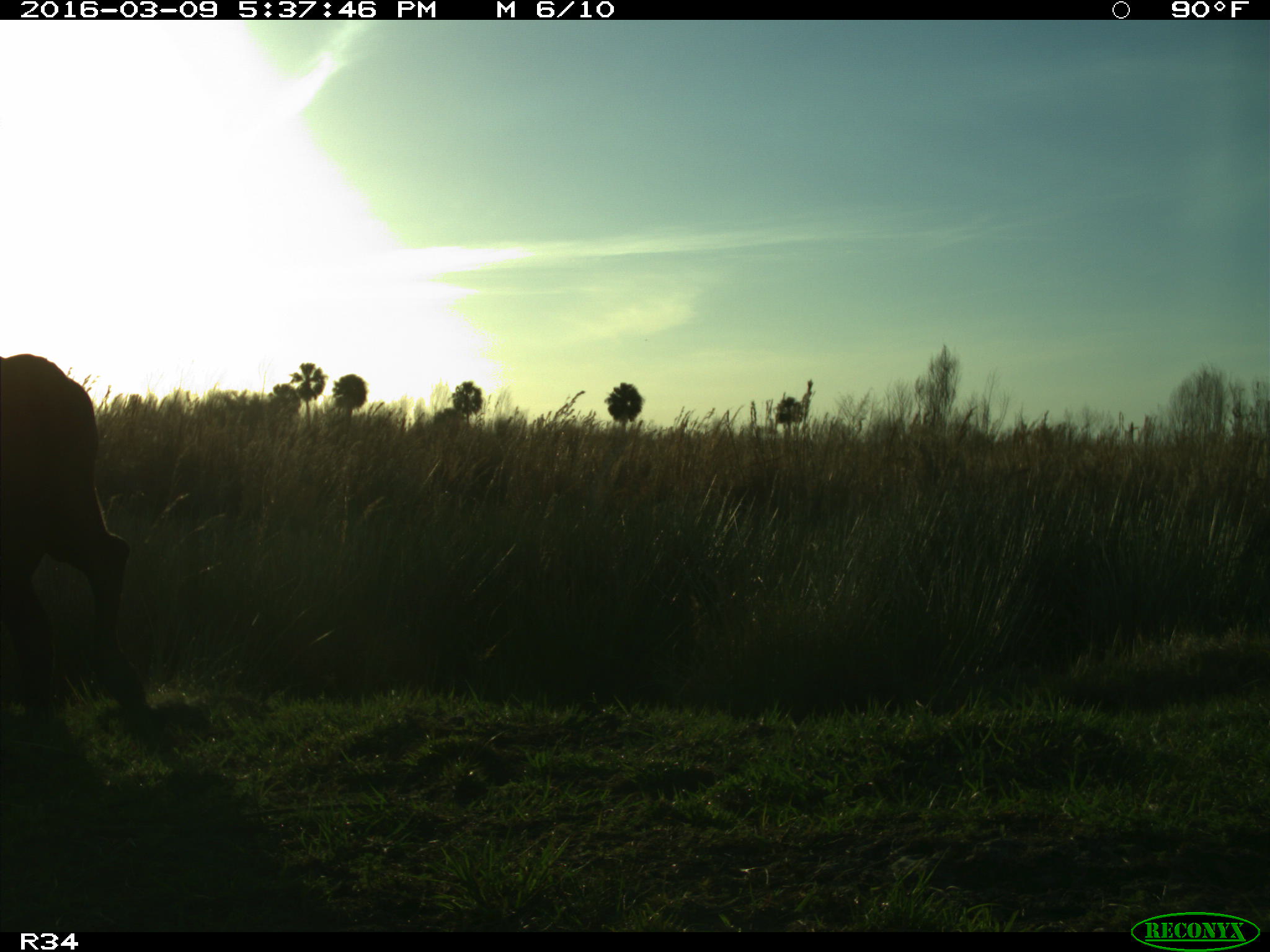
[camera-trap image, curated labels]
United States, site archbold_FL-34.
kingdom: Animalia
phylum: Chordata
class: Mammalia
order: Artiodactyla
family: Bovidae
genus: Bos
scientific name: Bos taurus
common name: domestic cow